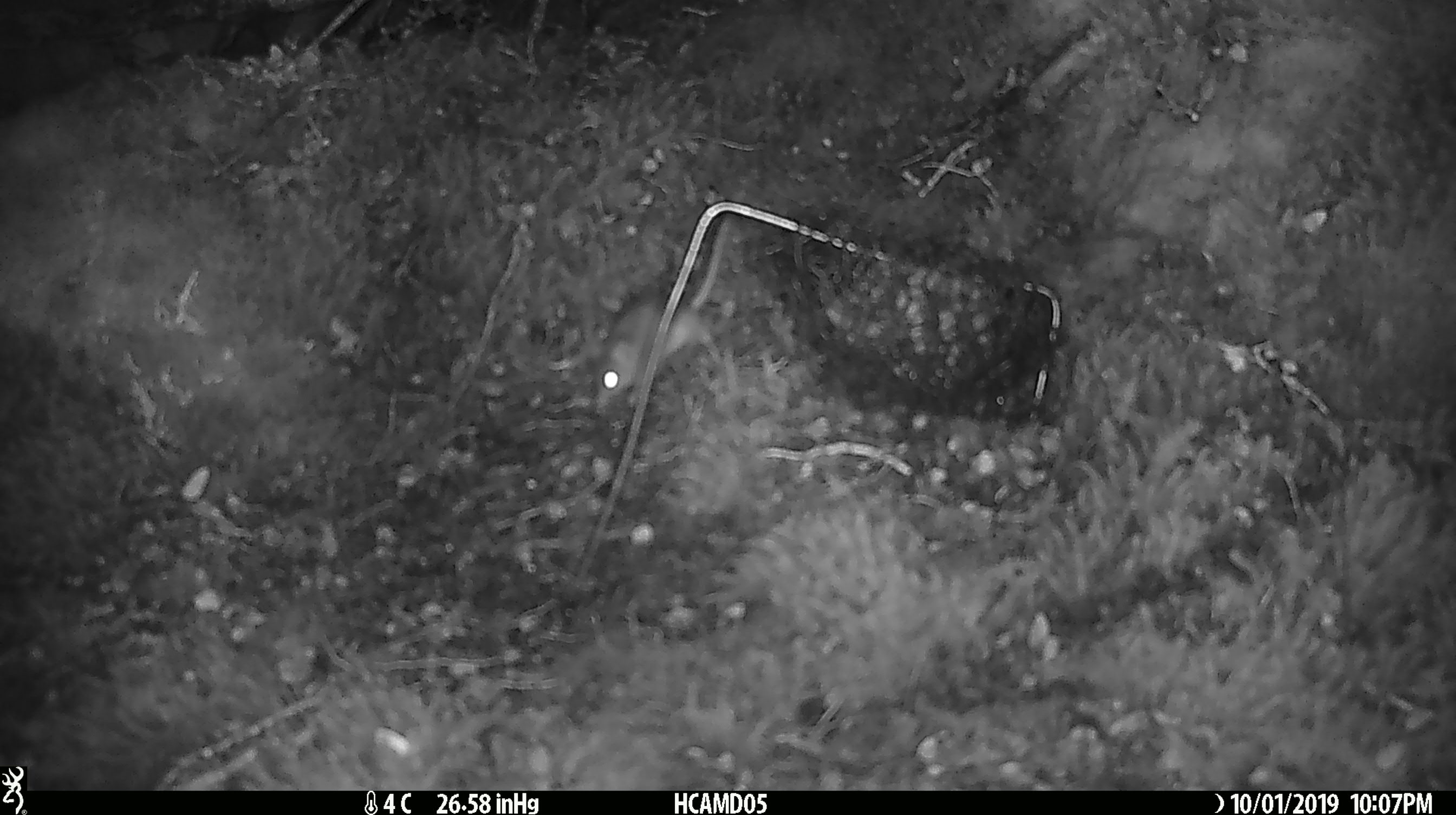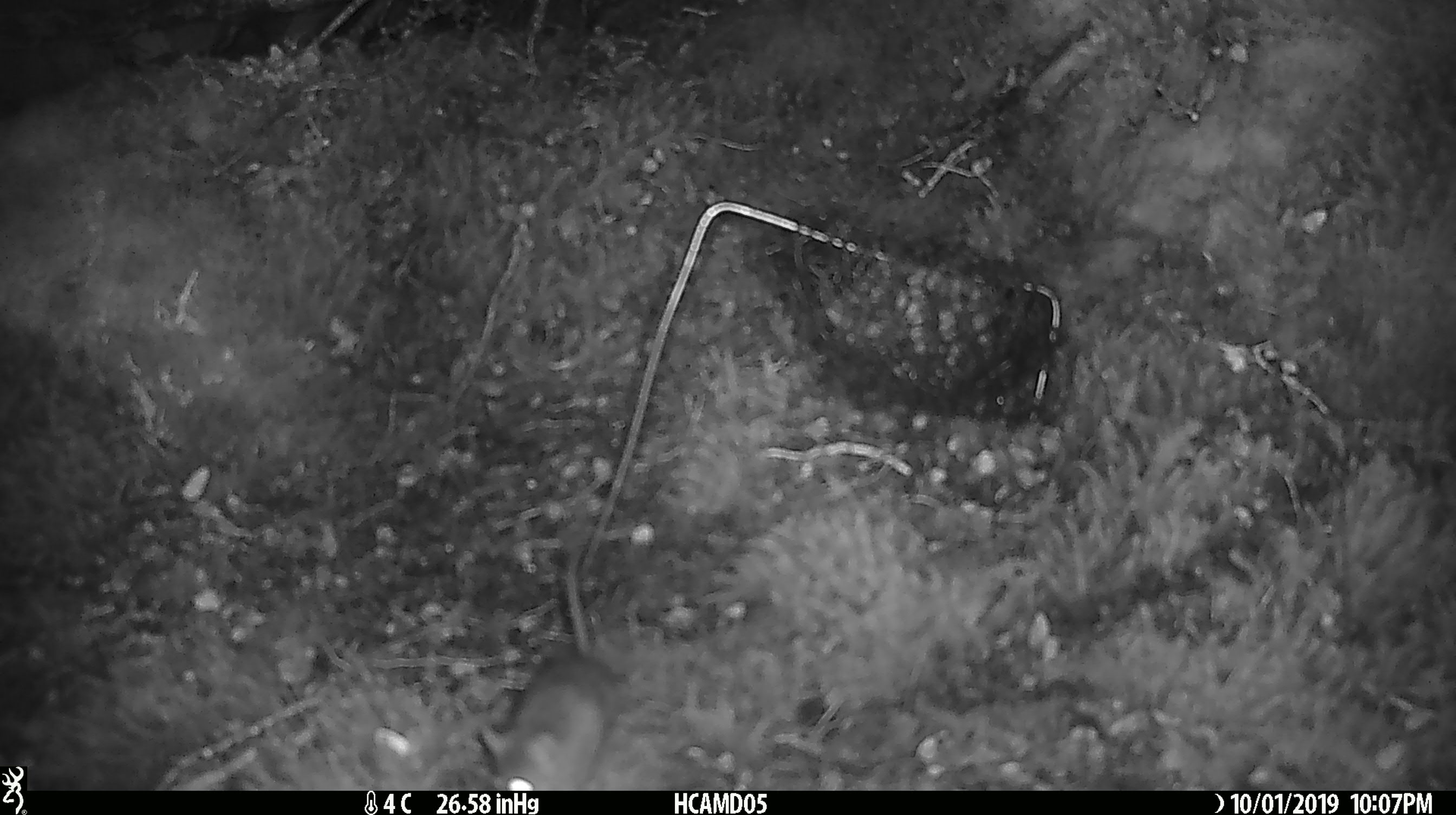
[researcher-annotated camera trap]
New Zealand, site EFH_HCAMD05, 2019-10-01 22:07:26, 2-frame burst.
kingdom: Animalia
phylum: Chordata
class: Mammalia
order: Rodentia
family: Muridae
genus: Mus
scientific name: Mus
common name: mouse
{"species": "mouse (Mus)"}